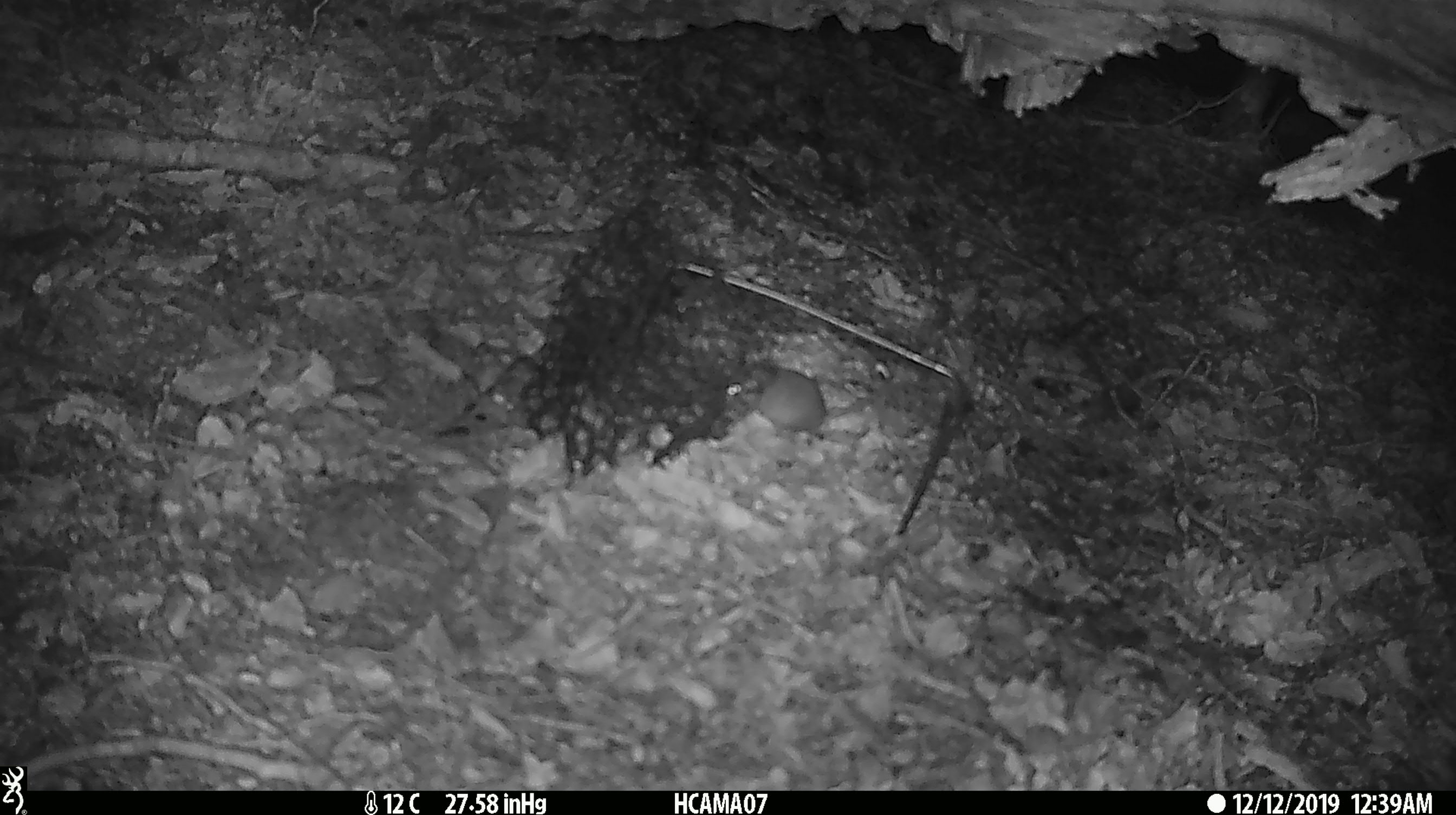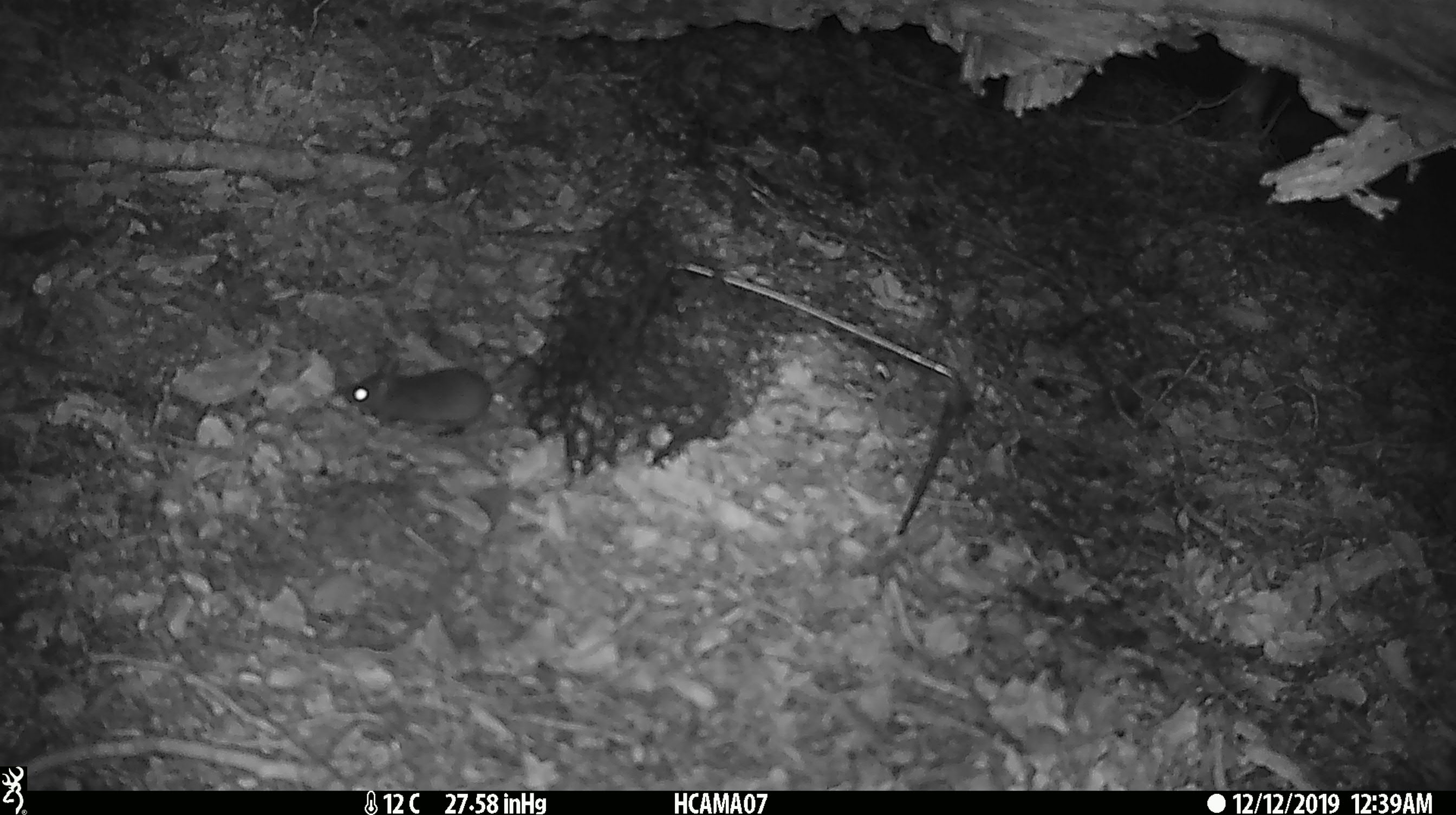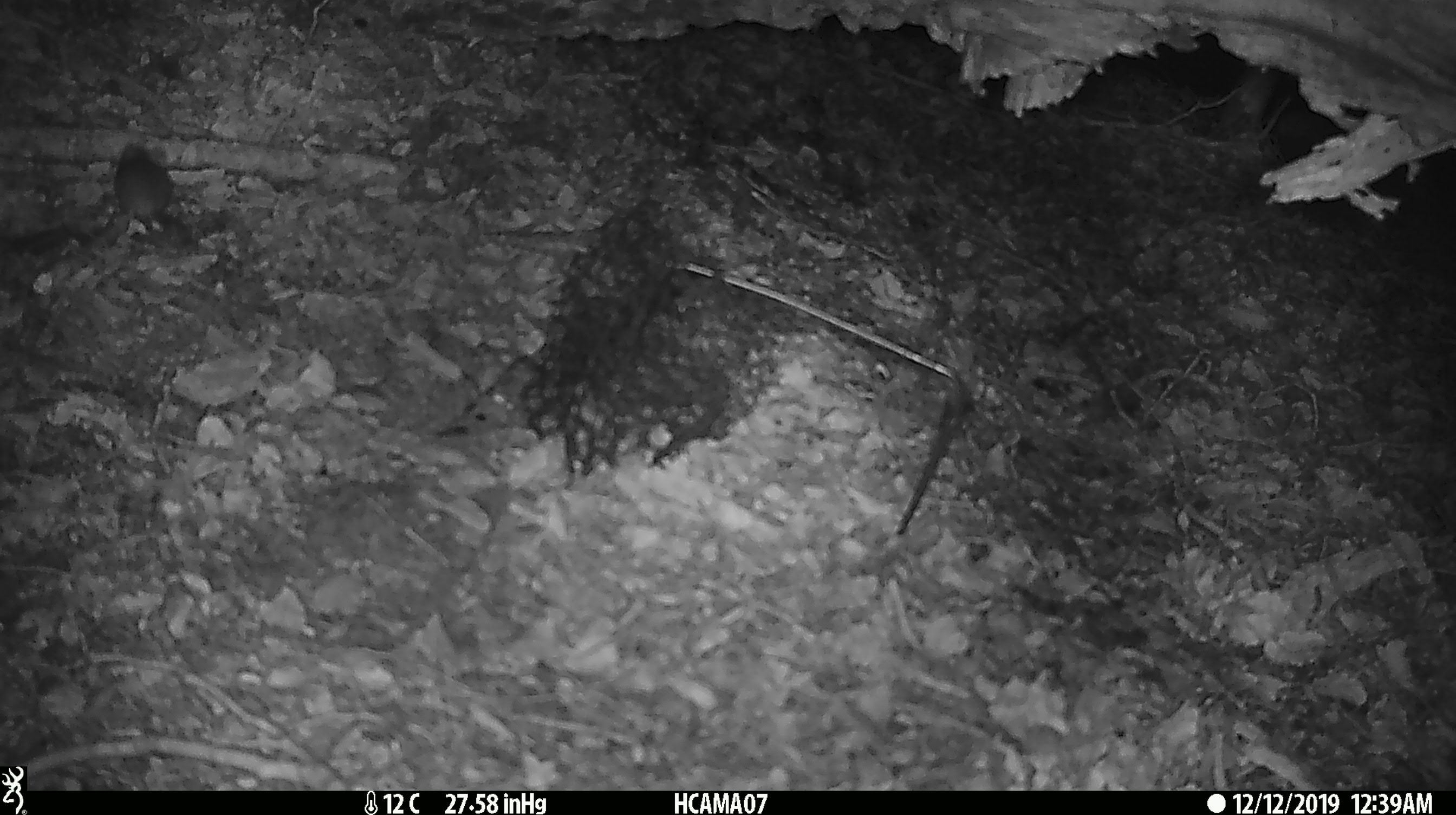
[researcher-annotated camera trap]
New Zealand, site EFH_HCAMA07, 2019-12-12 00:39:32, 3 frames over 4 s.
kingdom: Animalia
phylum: Chordata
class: Mammalia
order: Rodentia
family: Muridae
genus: Mus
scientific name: Mus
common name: mouse